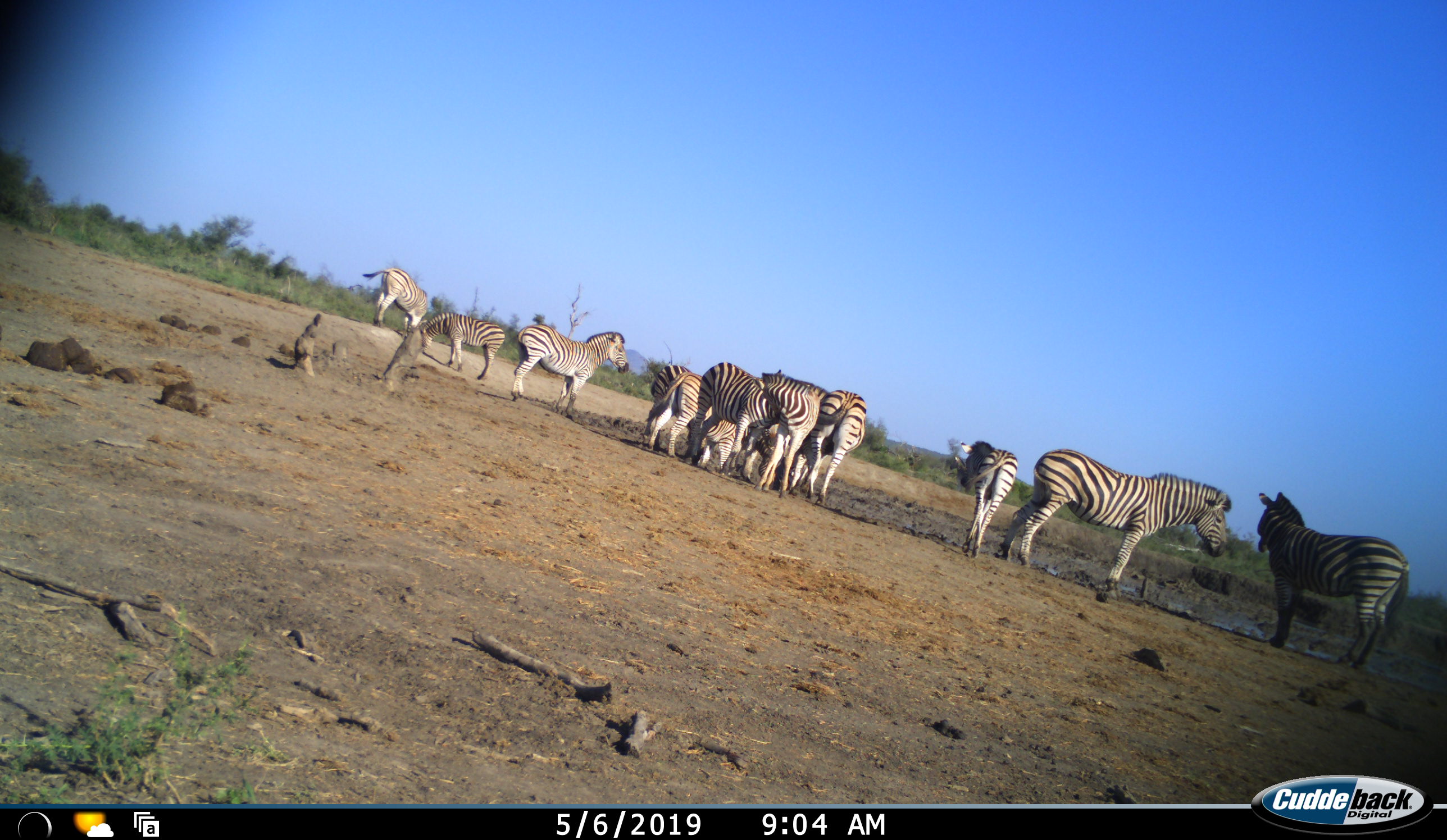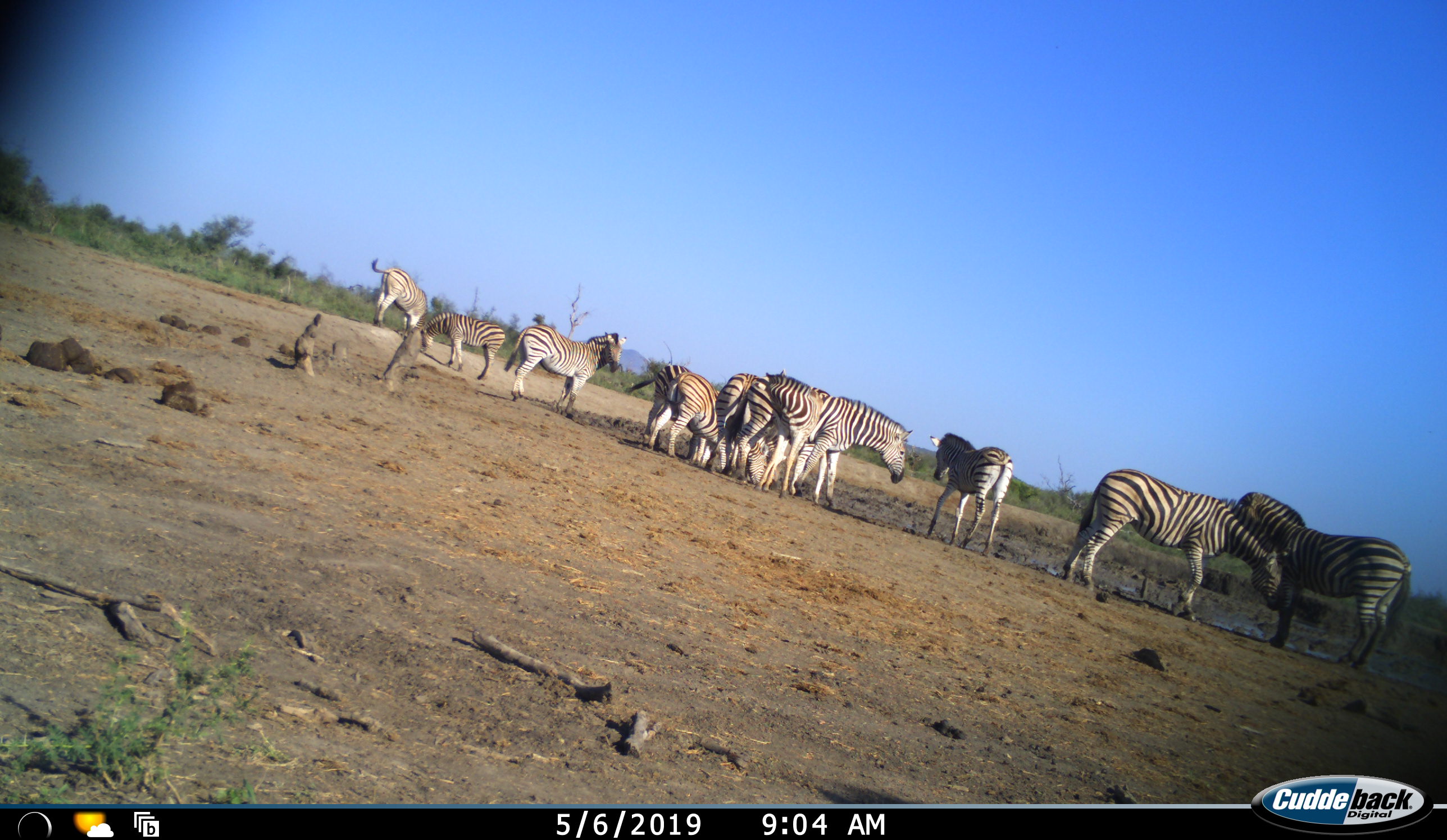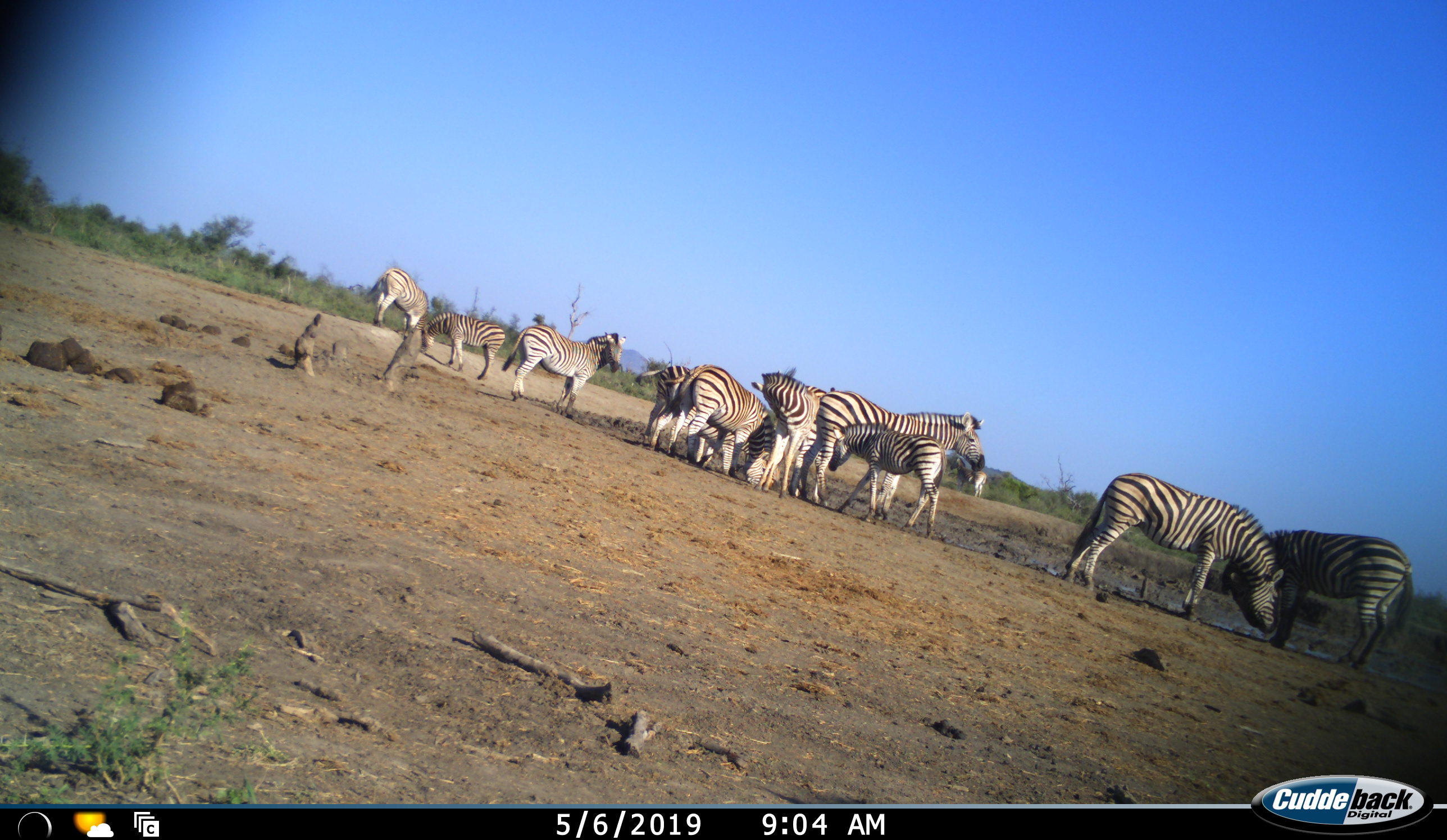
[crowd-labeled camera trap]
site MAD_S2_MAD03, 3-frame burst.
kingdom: Animalia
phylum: Chordata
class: Mammalia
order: Perissodactyla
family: Equidae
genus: Equus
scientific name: Equus quagga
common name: plains zebra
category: zebraplains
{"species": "zebraplains (plains zebra) (Equus quagga)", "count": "11-50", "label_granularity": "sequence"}